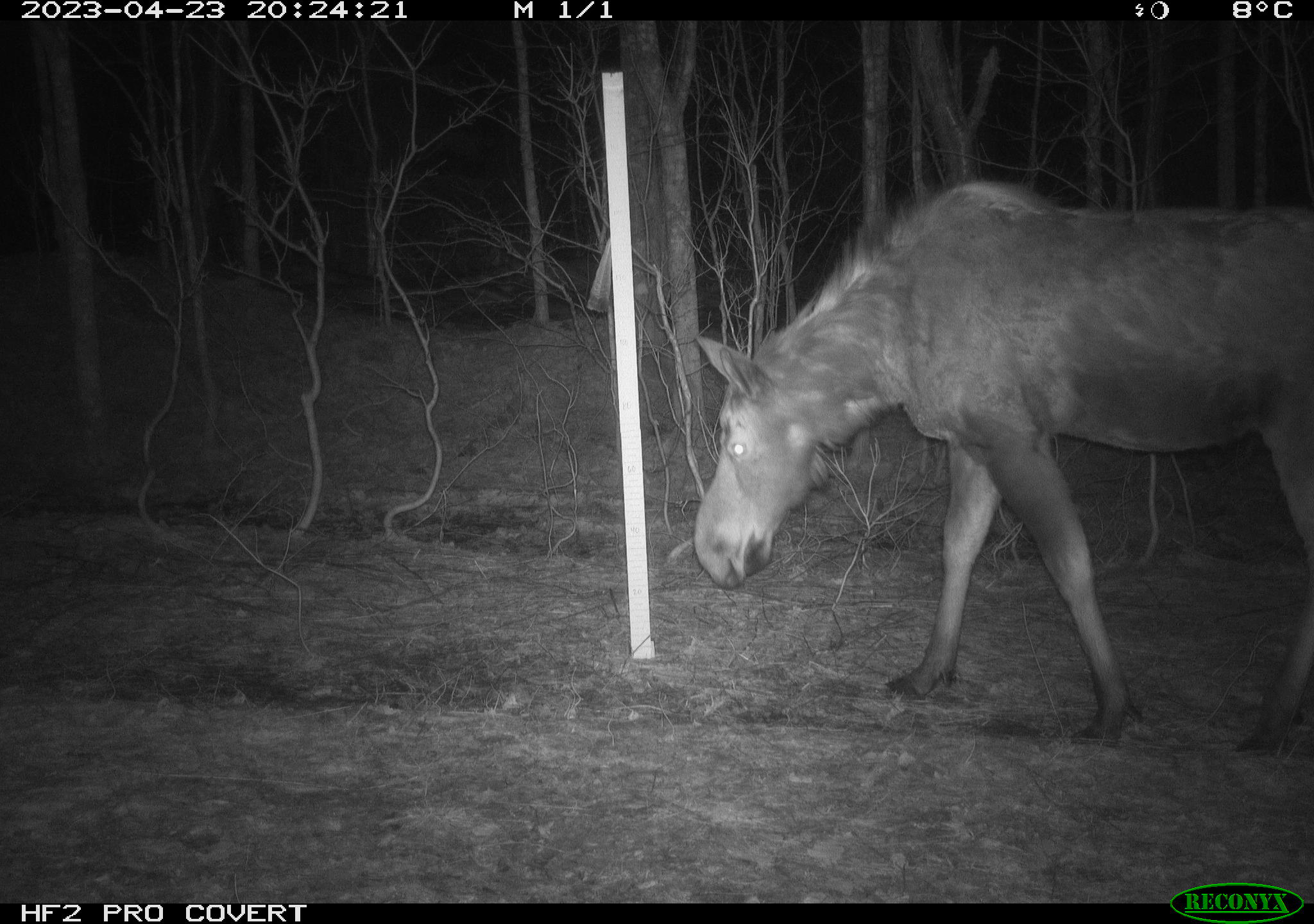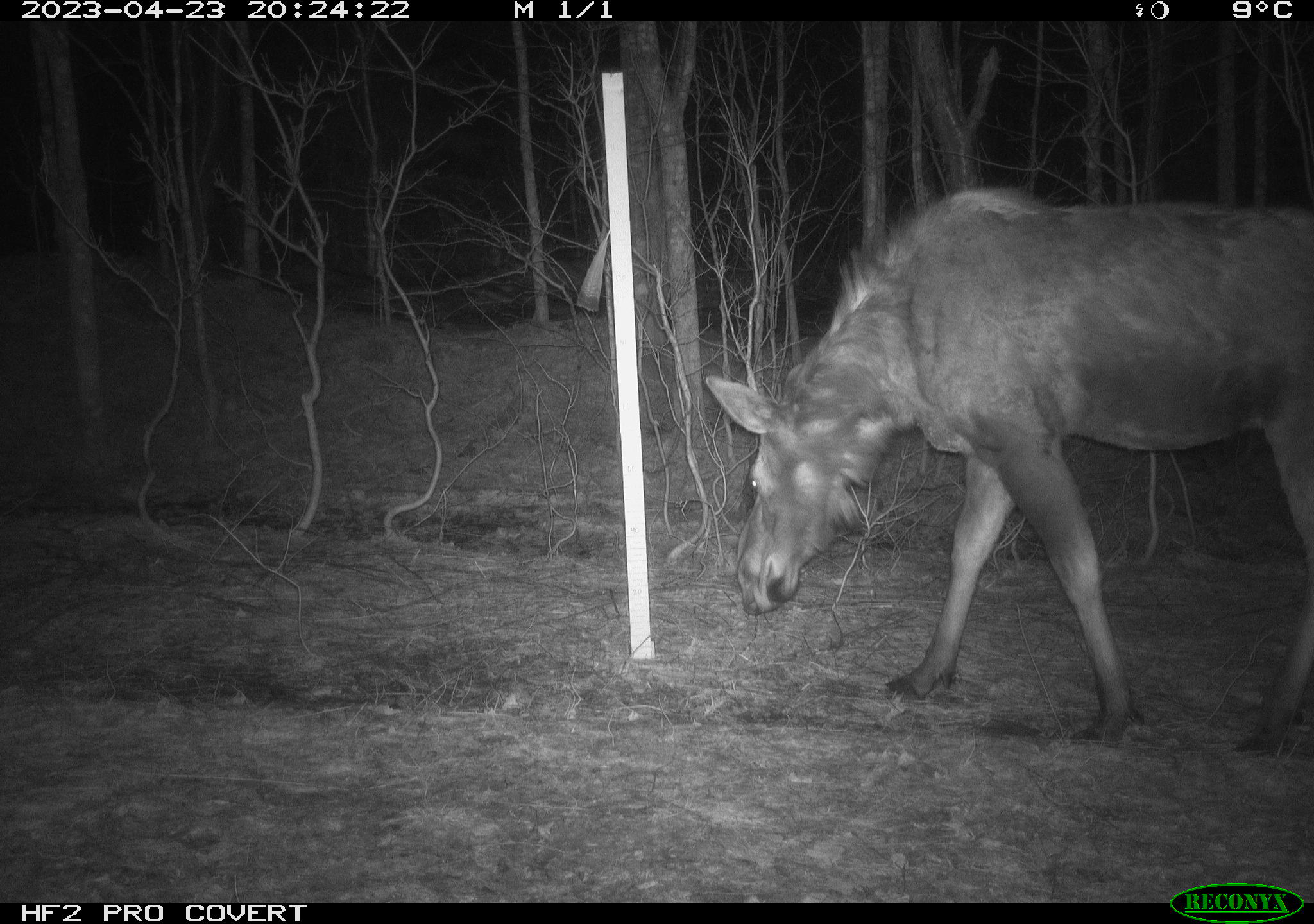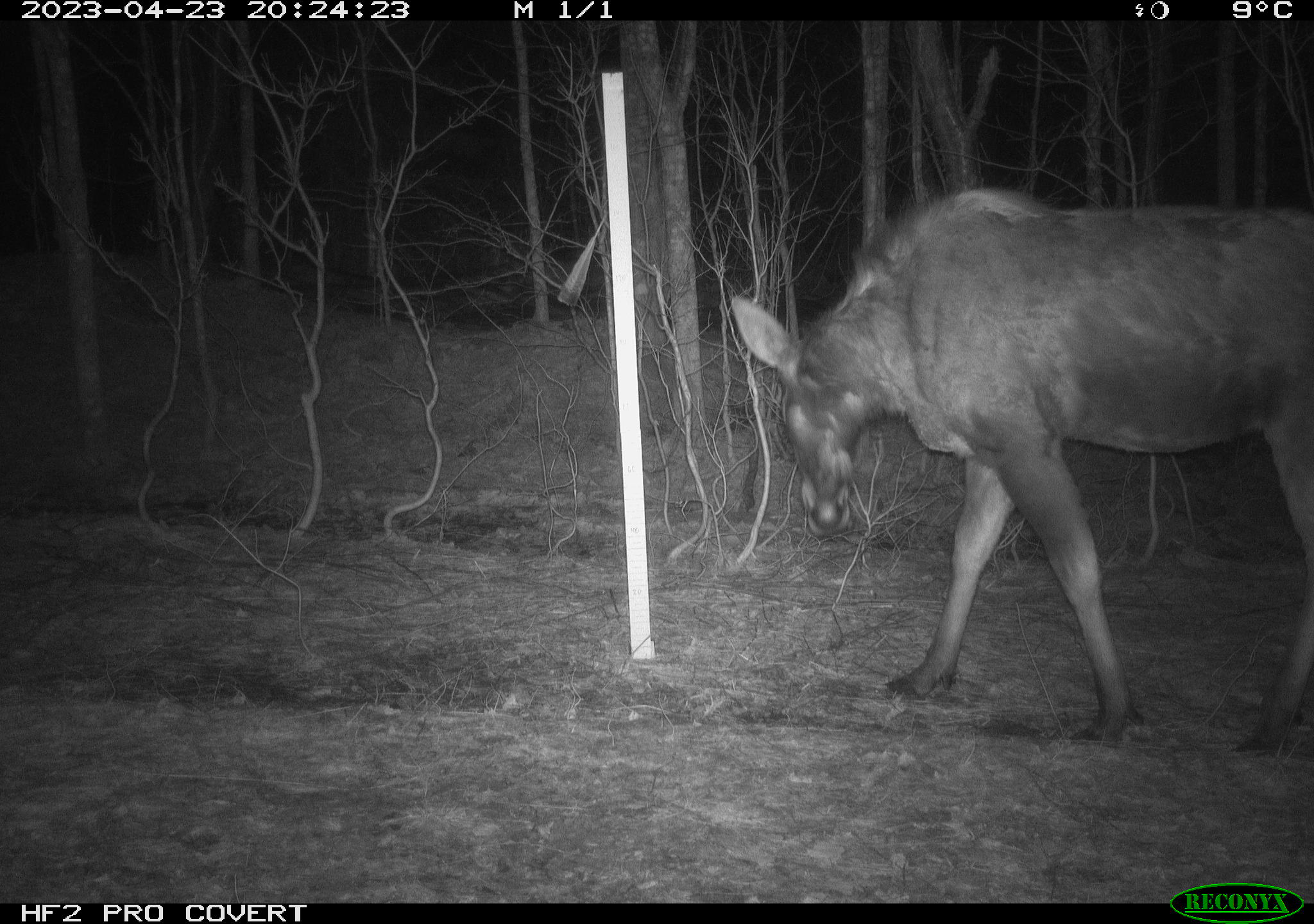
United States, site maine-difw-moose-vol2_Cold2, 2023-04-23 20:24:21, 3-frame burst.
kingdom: Animalia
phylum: Chordata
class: Mammalia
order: Artiodactyla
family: Cervidae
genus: Alces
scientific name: Alces alces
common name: moose